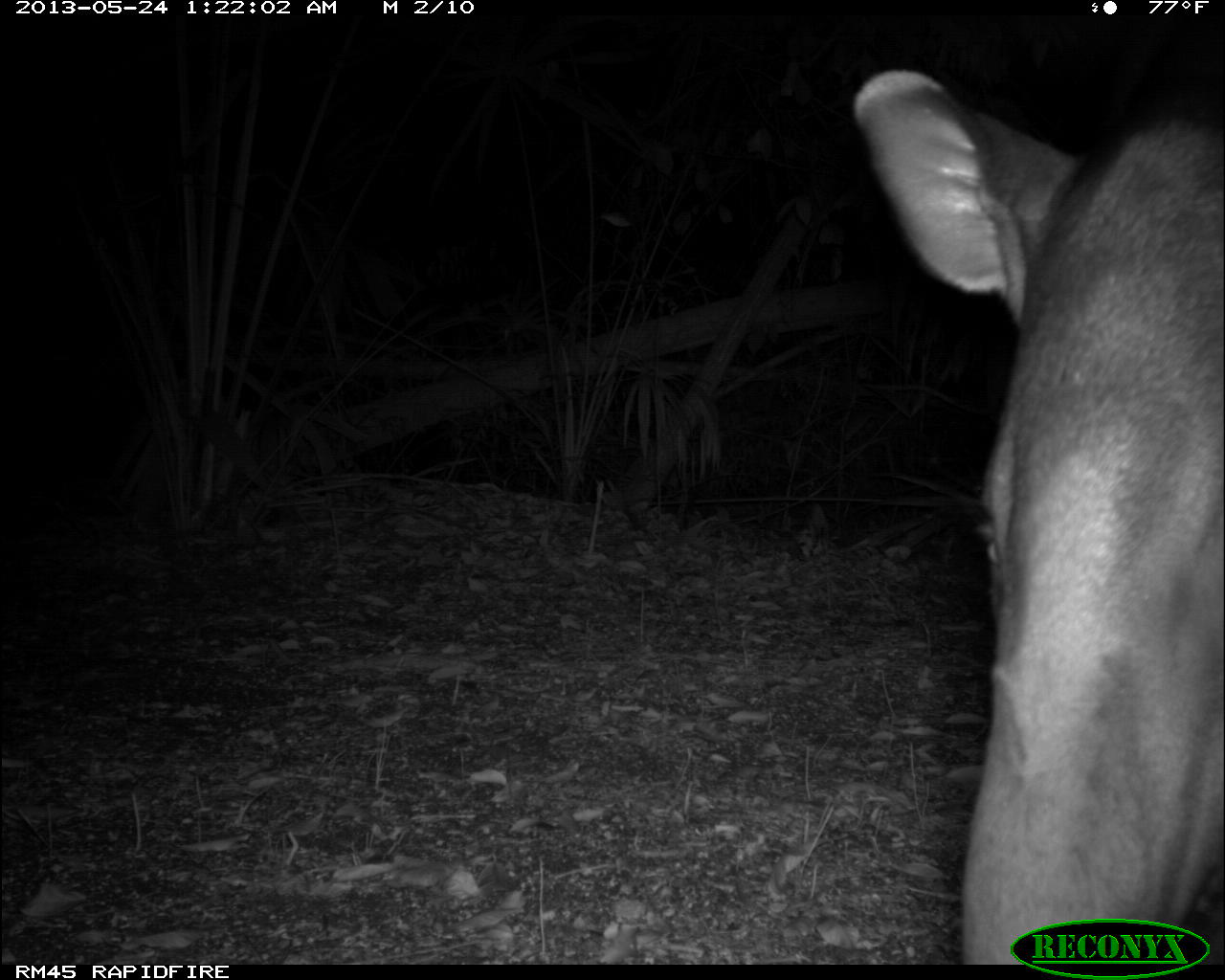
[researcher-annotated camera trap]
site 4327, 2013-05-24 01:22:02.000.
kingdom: Animalia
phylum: Chordata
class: Mammalia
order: Perissodactyla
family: Tapiridae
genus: Tapirus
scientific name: Tapirus bairdii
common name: baird's tapir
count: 1